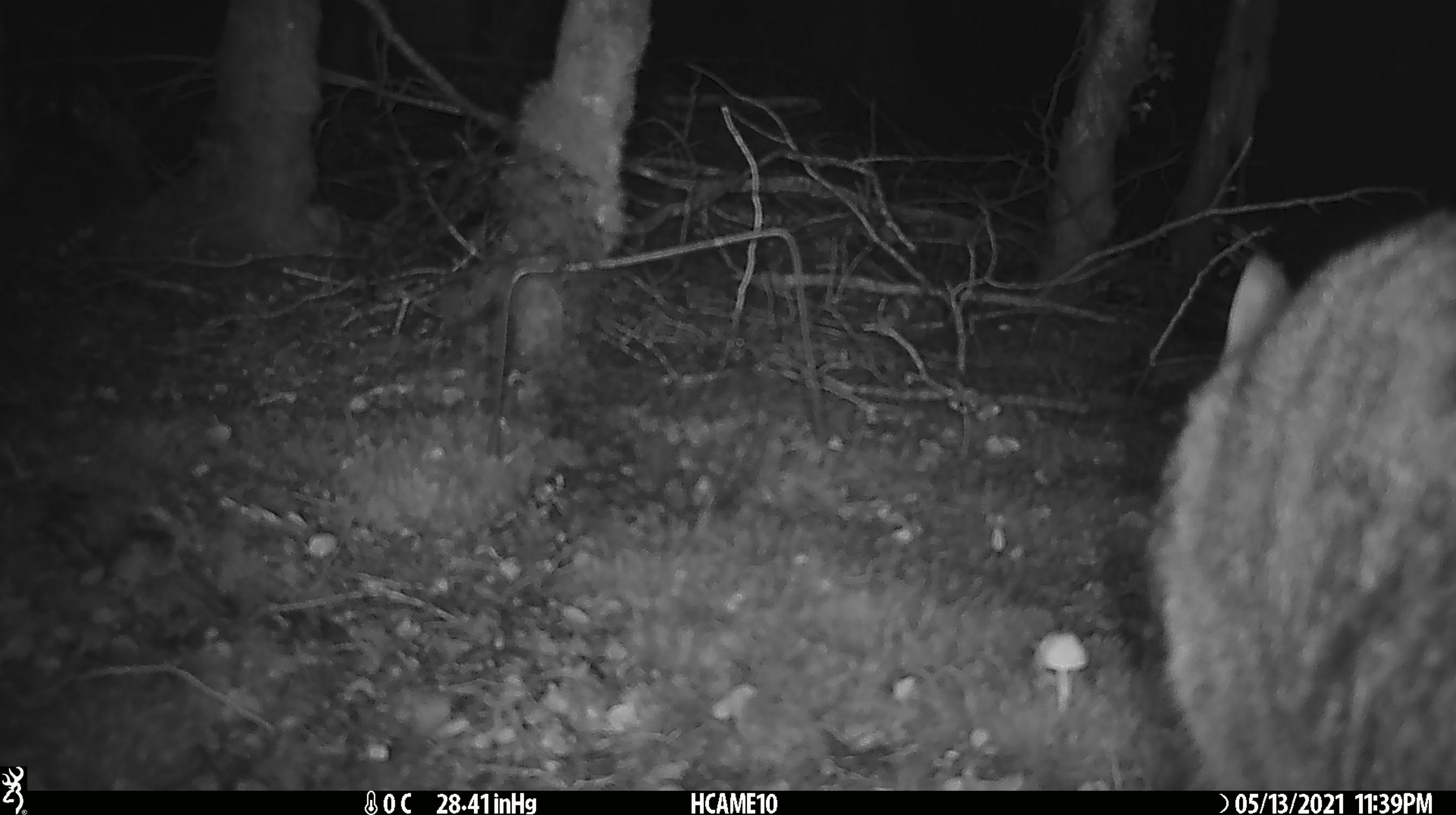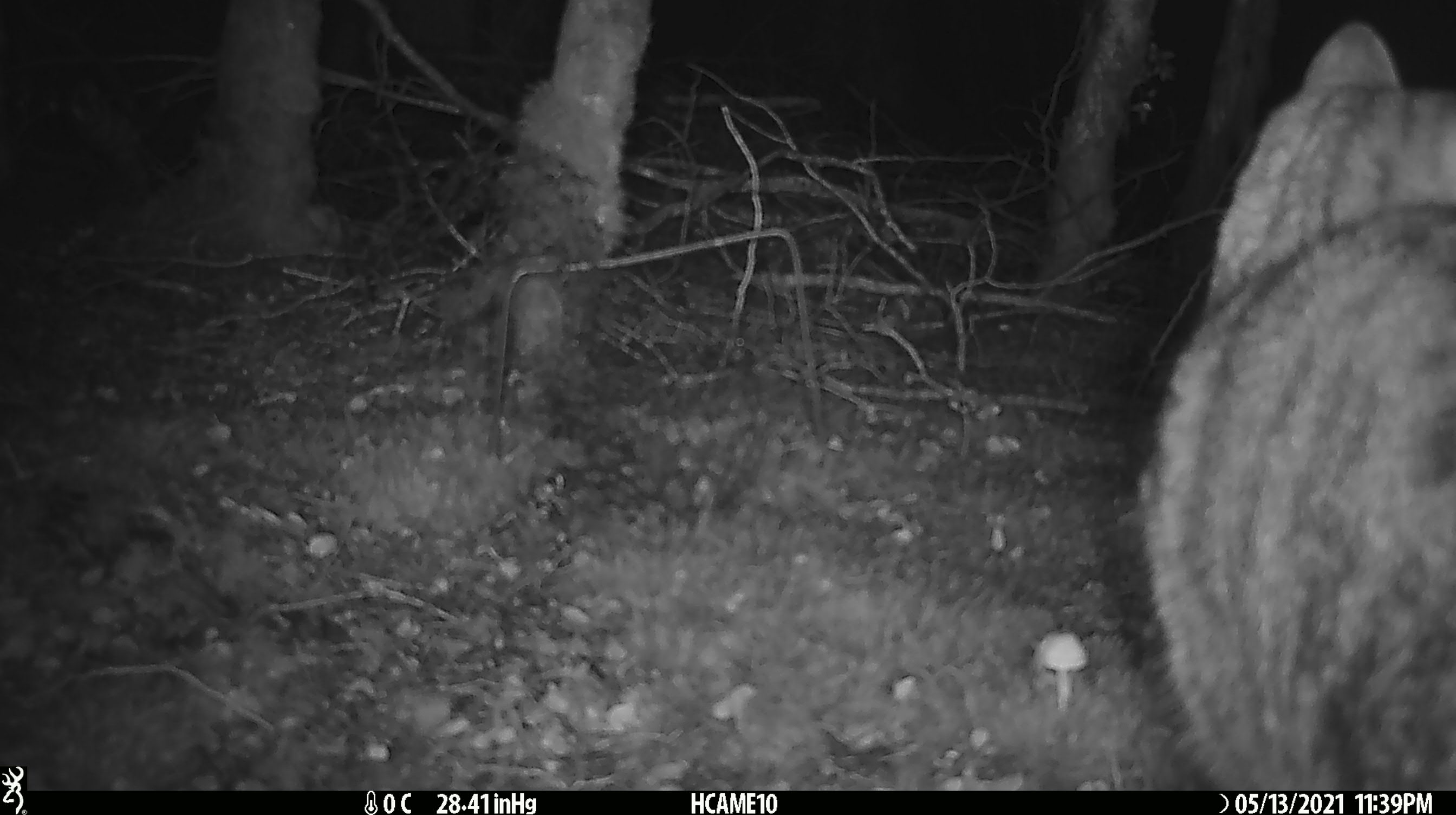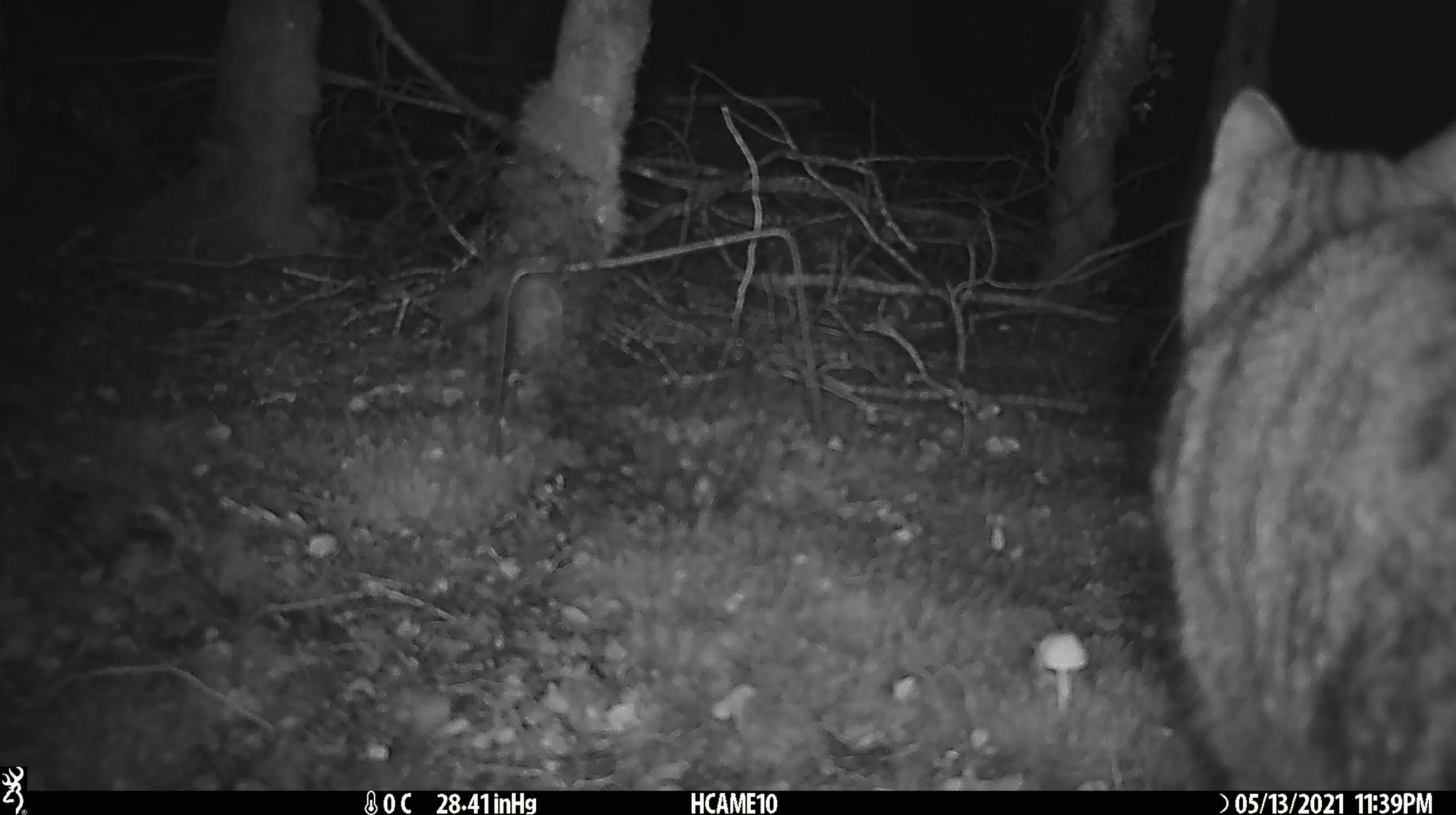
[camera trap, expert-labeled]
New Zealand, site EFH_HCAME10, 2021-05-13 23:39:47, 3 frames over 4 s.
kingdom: Animalia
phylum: Chordata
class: Mammalia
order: Carnivora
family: Felidae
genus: Felis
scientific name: Felis catus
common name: domestic cat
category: cat